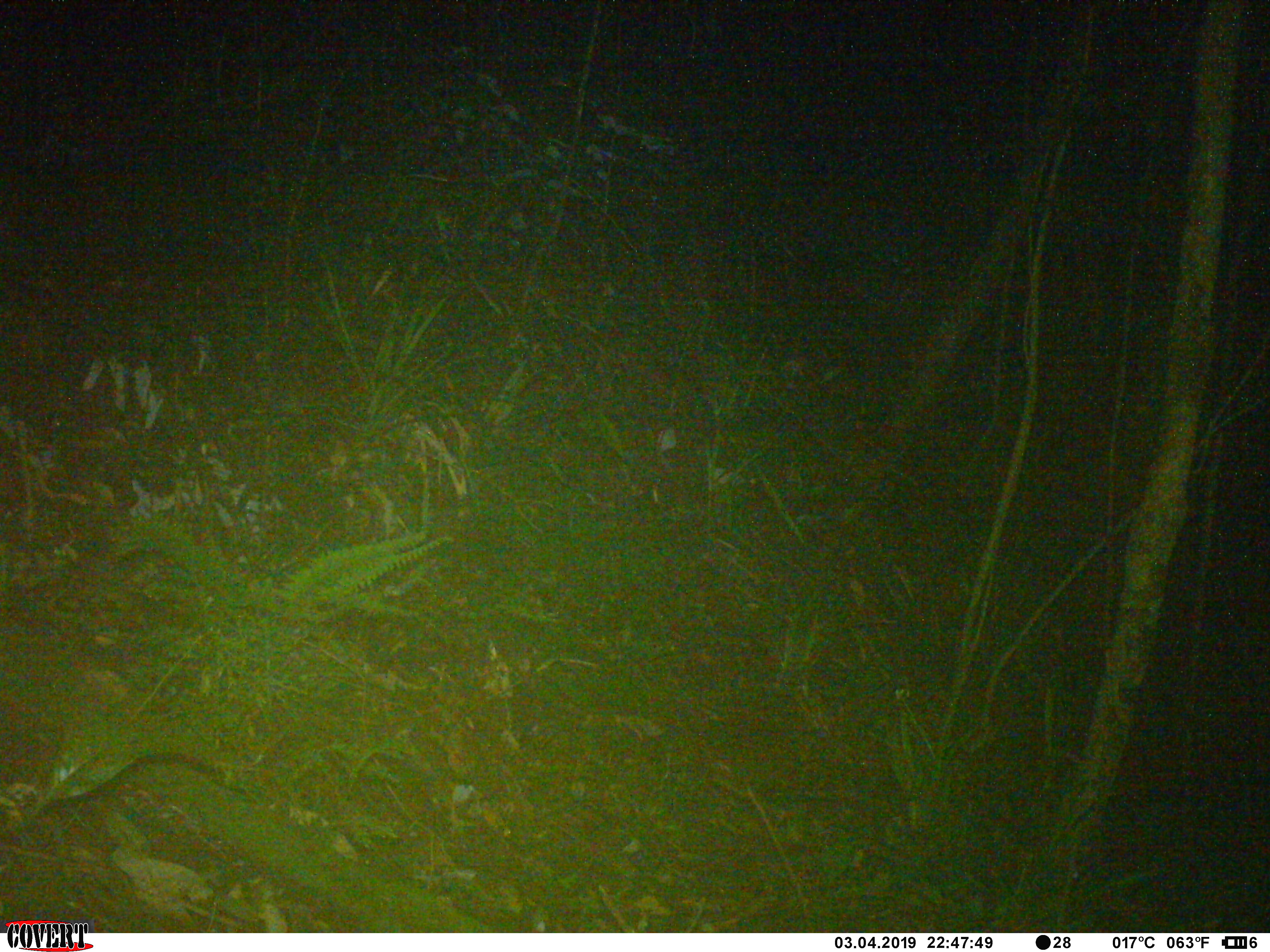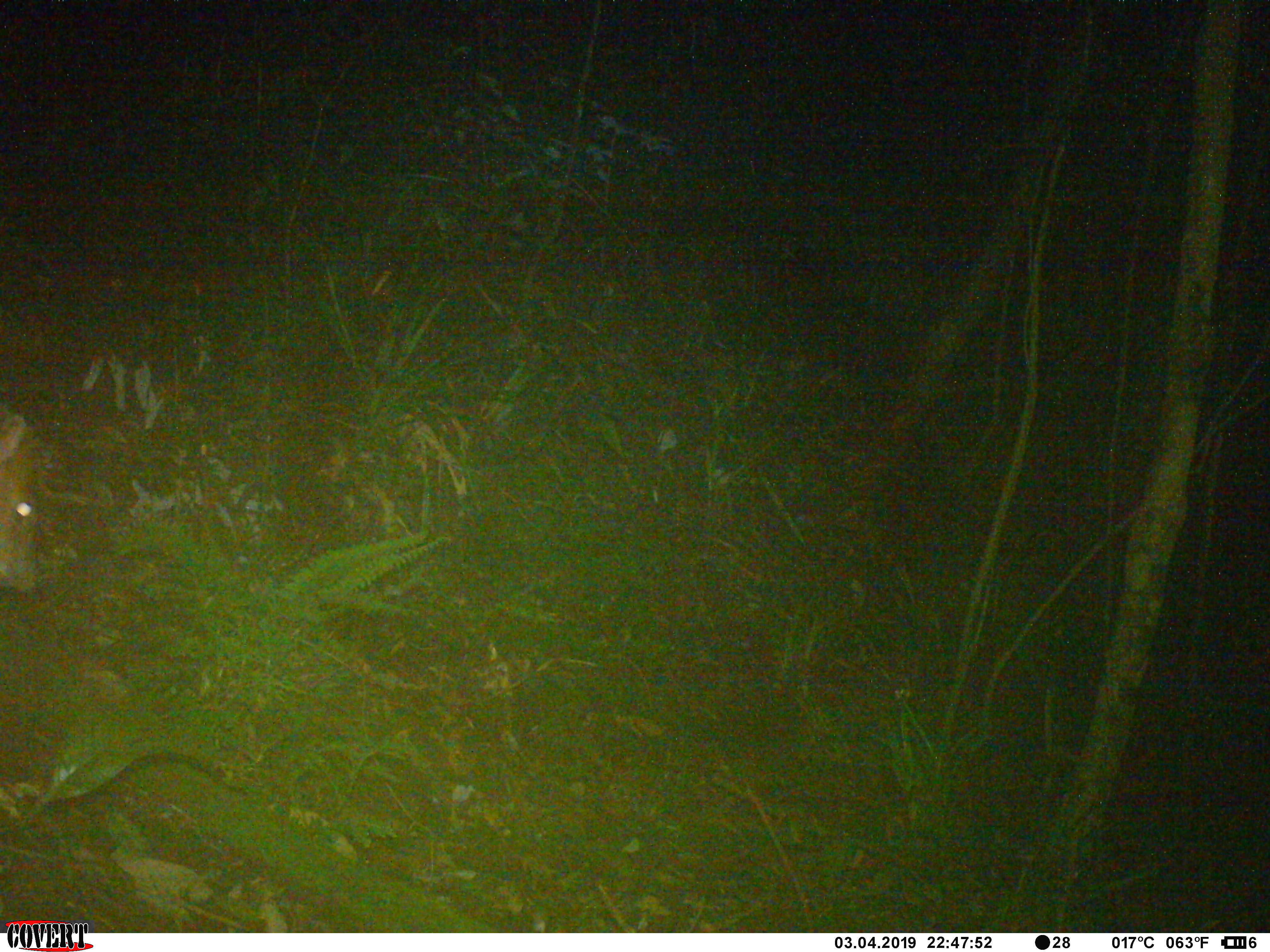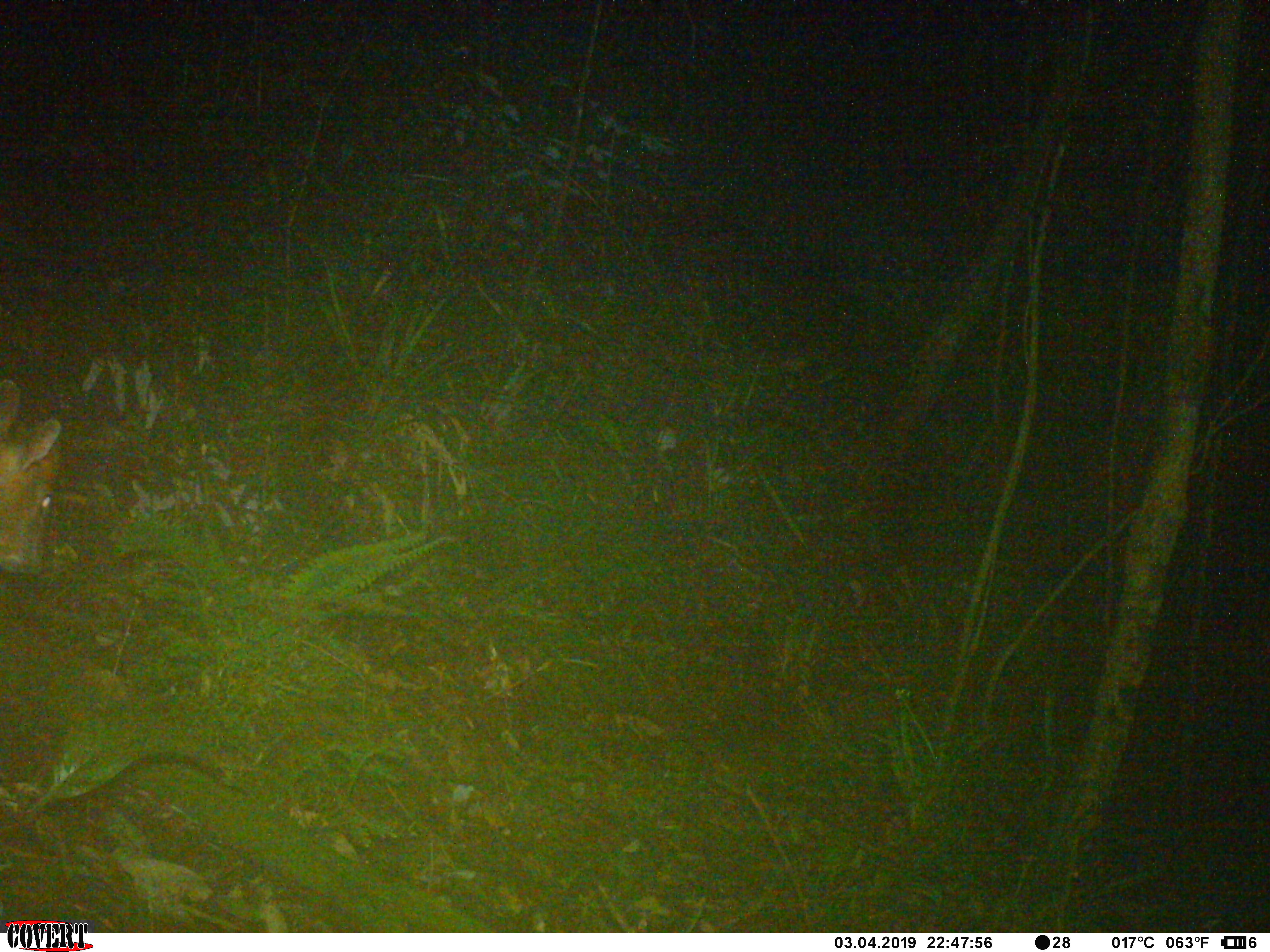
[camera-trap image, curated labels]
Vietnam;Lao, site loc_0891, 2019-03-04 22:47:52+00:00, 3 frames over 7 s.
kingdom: Animalia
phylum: Chordata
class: Mammalia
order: Artiodactyla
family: Cervidae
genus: Muntiacus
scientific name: Muntiacus rooseveltorum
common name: roosevelt's muntjac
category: roosevelts muntjac group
Roosevelts muntjac group (roosevelt's muntjac) (Muntiacus rooseveltorum). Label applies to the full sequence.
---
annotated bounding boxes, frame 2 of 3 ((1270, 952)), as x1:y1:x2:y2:
roosevelts muntjac group: 0:409:40:591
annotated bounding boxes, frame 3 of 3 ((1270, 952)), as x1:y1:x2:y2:
roosevelts muntjac group: 0:378:62:575